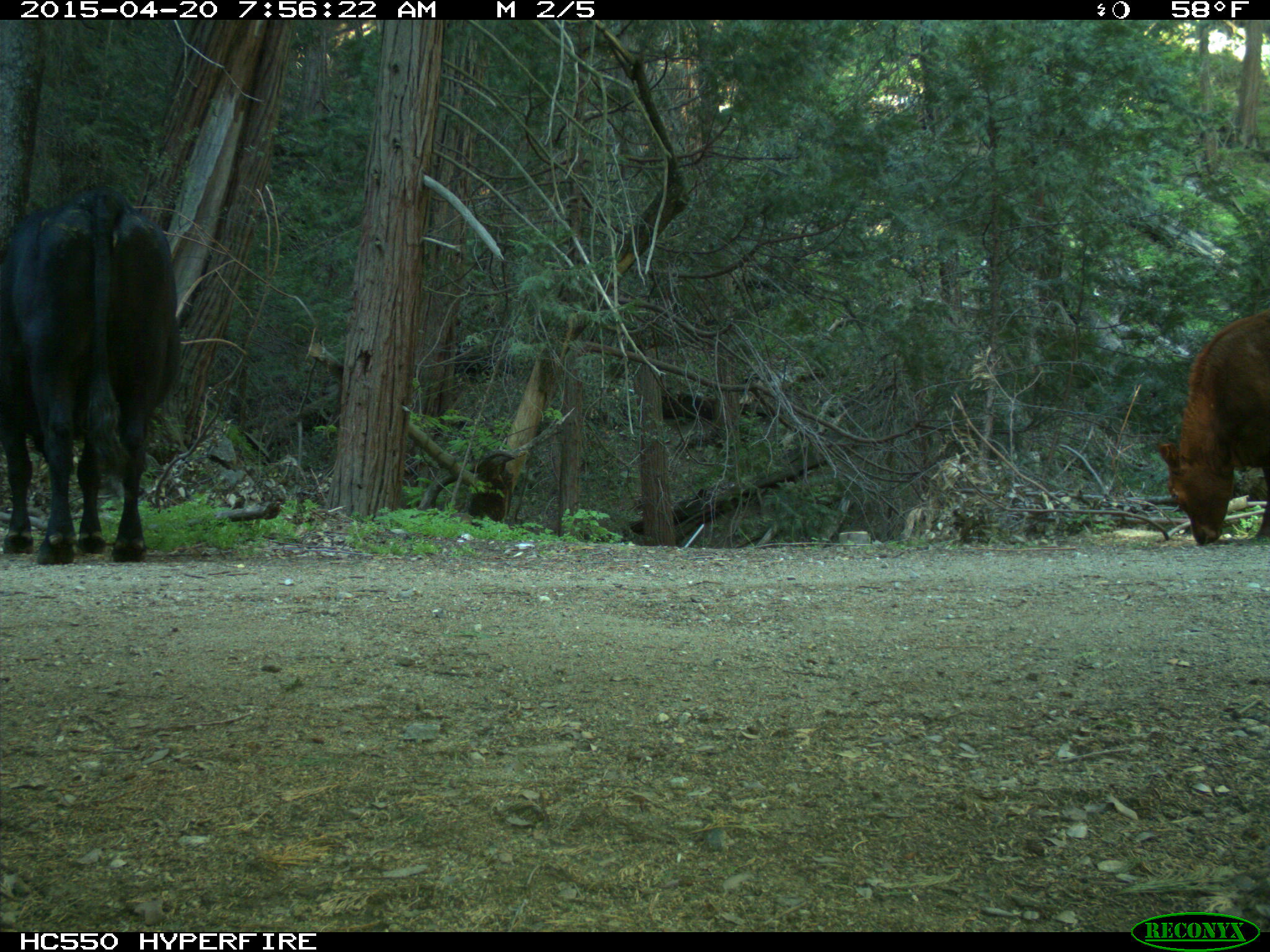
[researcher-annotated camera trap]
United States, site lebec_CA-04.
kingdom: Animalia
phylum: Chordata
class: Mammalia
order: Artiodactyla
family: Bovidae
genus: Bos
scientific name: Bos taurus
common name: domestic cow